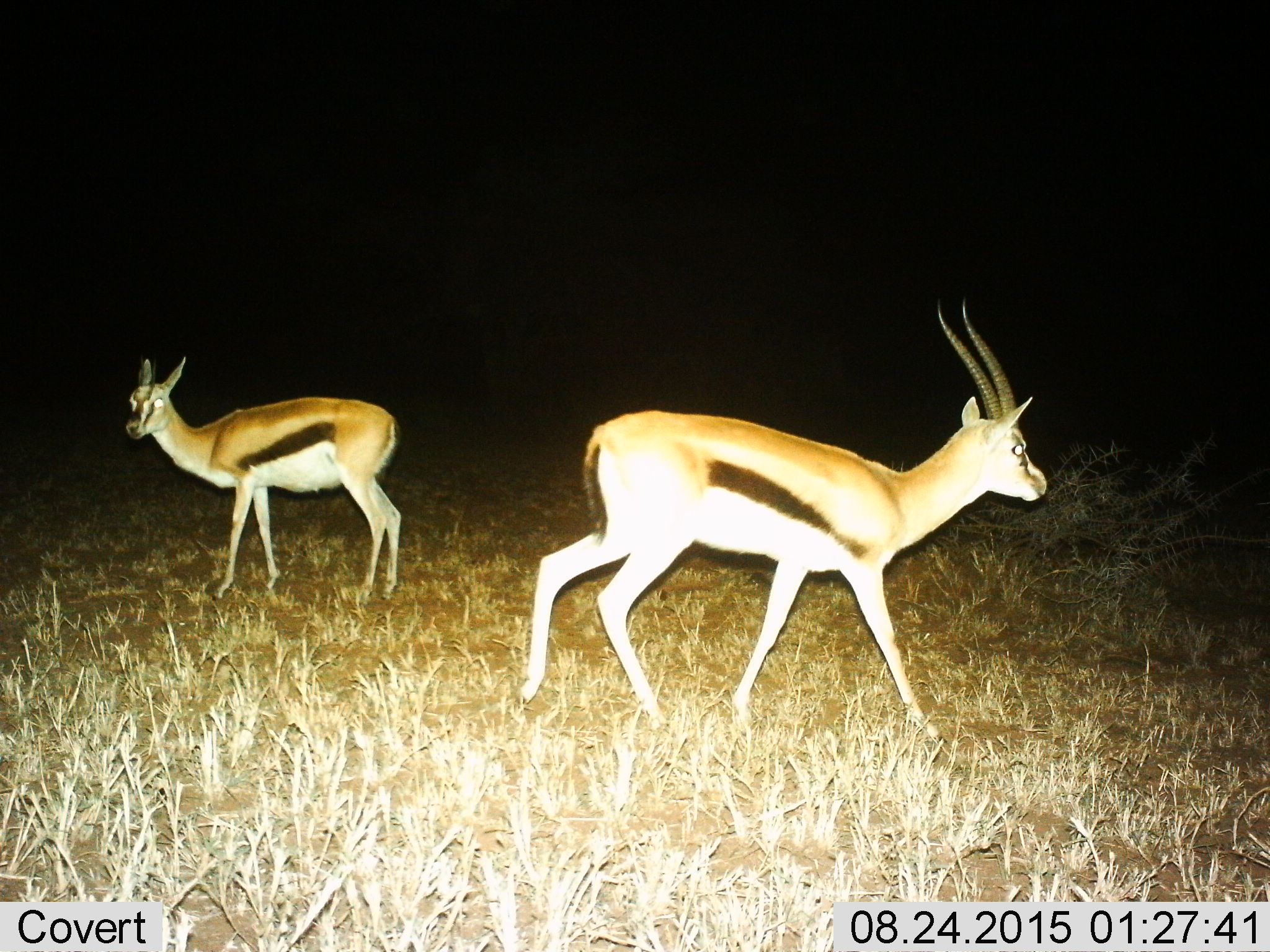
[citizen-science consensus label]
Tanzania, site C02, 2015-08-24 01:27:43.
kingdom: Animalia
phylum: Chordata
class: Mammalia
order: Artiodactyla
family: Bovidae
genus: Eudorcas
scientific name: Eudorcas thomsonii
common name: thomson's gazelle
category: gazellethomsons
Gazellethomsons (thomson's gazelle) (Eudorcas thomsonii), count 2. Behavior (volunteer vote fractions): standing 60%, resting 0%, moving 80%, interacting 7%. Young present (vote fraction): 13%. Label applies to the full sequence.